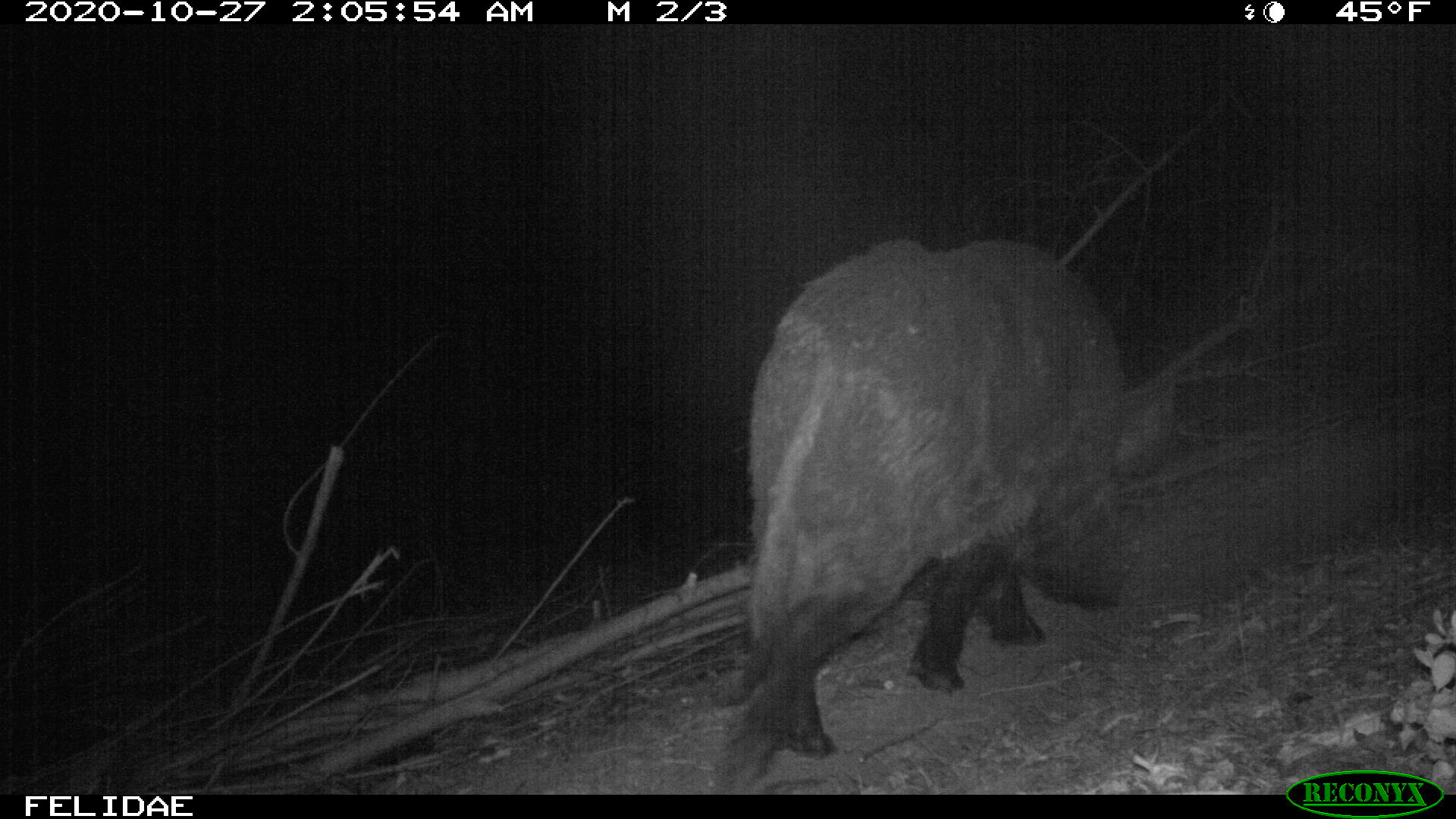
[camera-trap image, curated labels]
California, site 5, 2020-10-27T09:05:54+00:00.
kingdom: Animalia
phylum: Chordata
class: Mammalia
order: Artiodactyla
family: Suidae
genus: Sus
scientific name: Sus scrofa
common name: wild boar